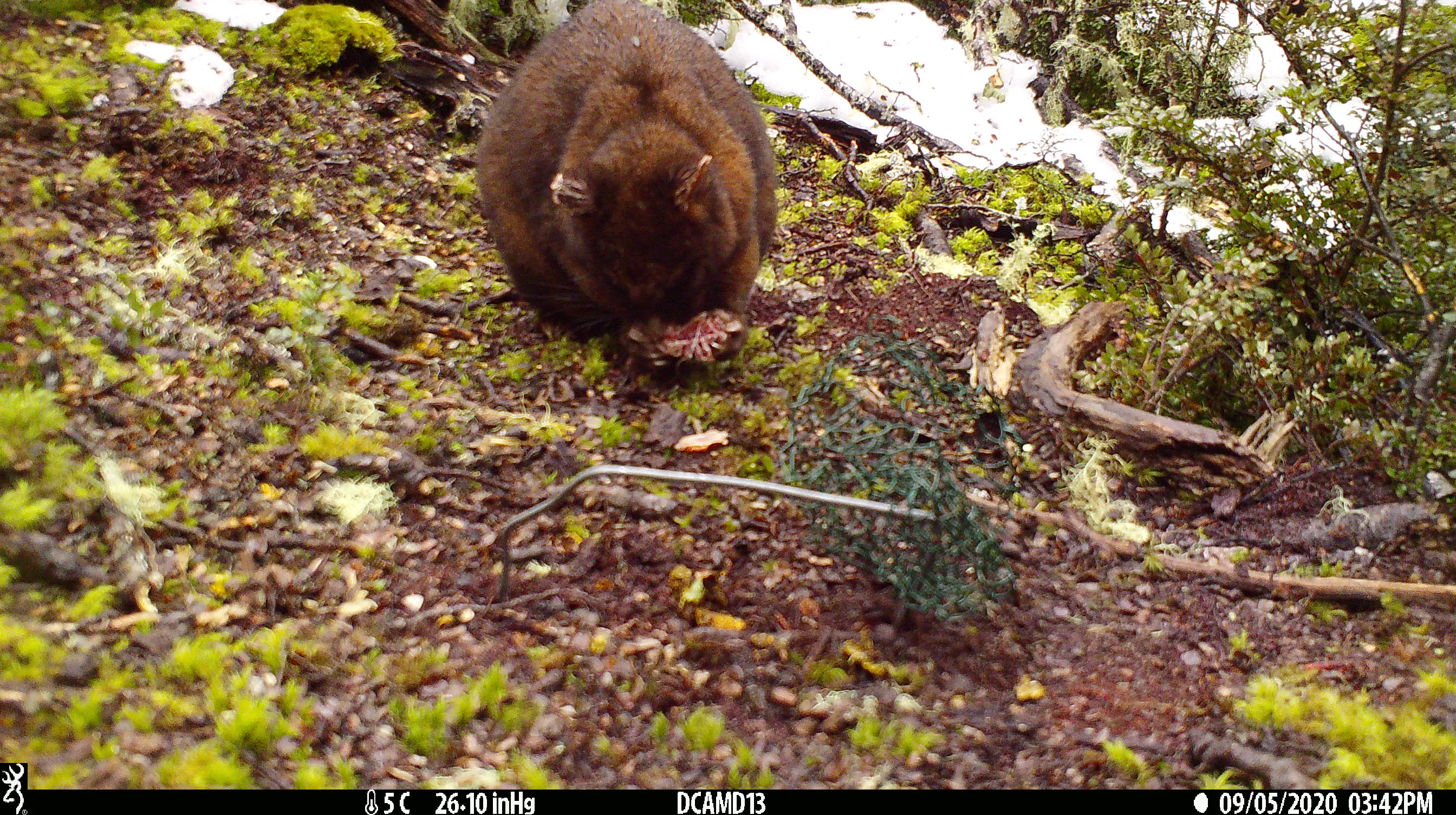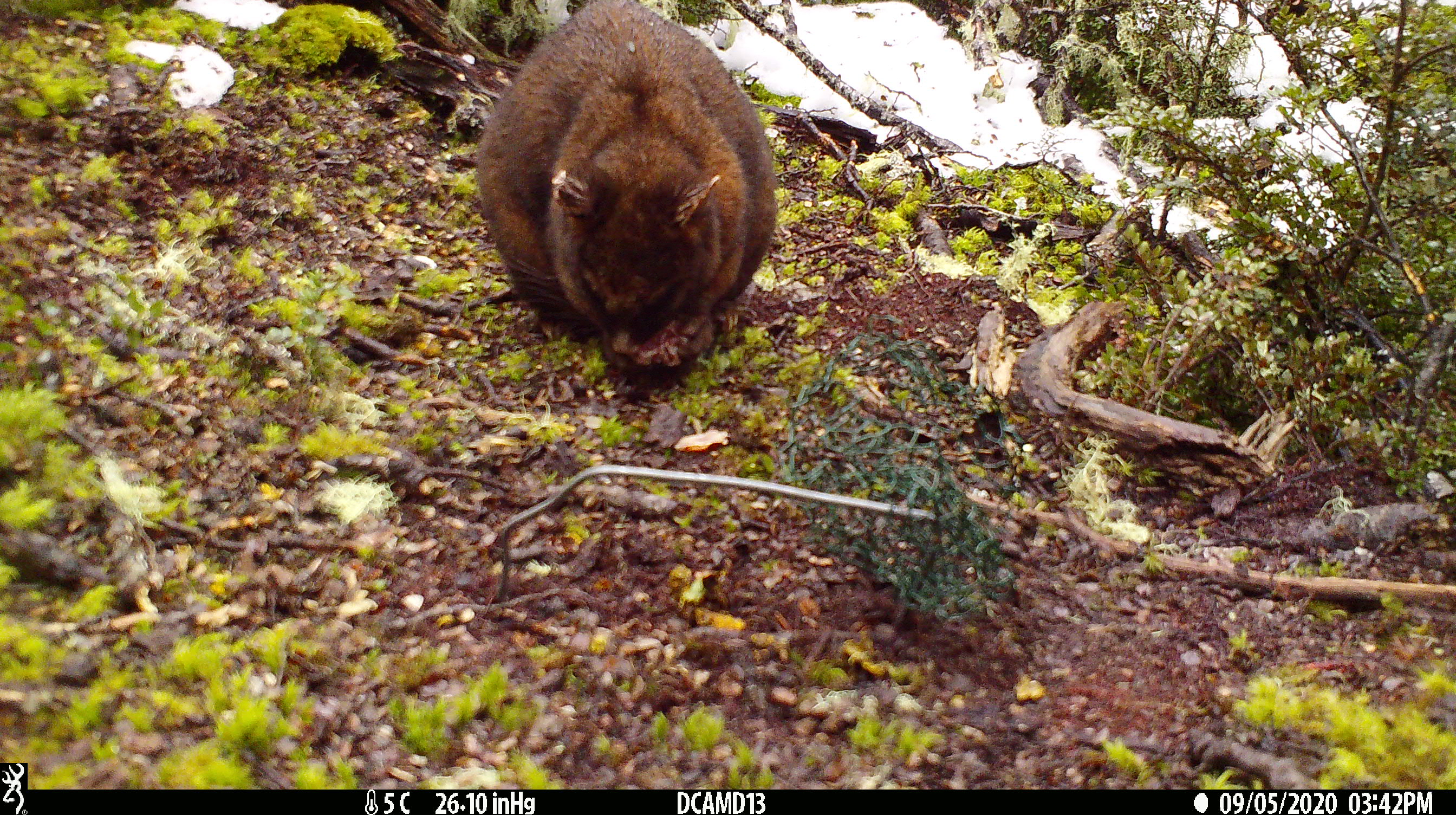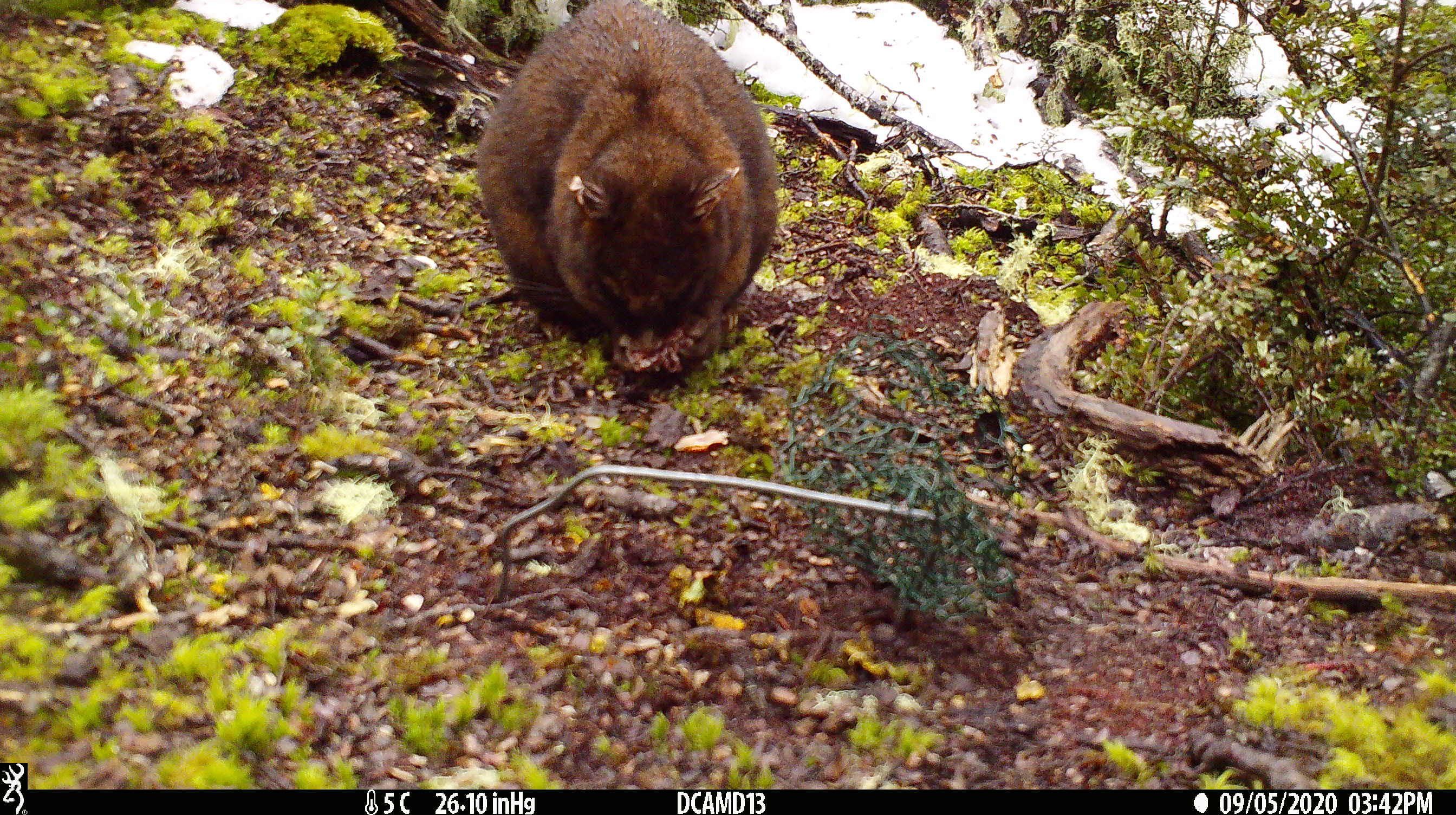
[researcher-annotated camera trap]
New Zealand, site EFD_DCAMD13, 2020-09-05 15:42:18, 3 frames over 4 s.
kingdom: Animalia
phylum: Chordata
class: Mammalia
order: Diprotodontia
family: Phalangeridae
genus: Trichosurus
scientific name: Trichosurus vulpecula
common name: common brushtail possum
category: possum